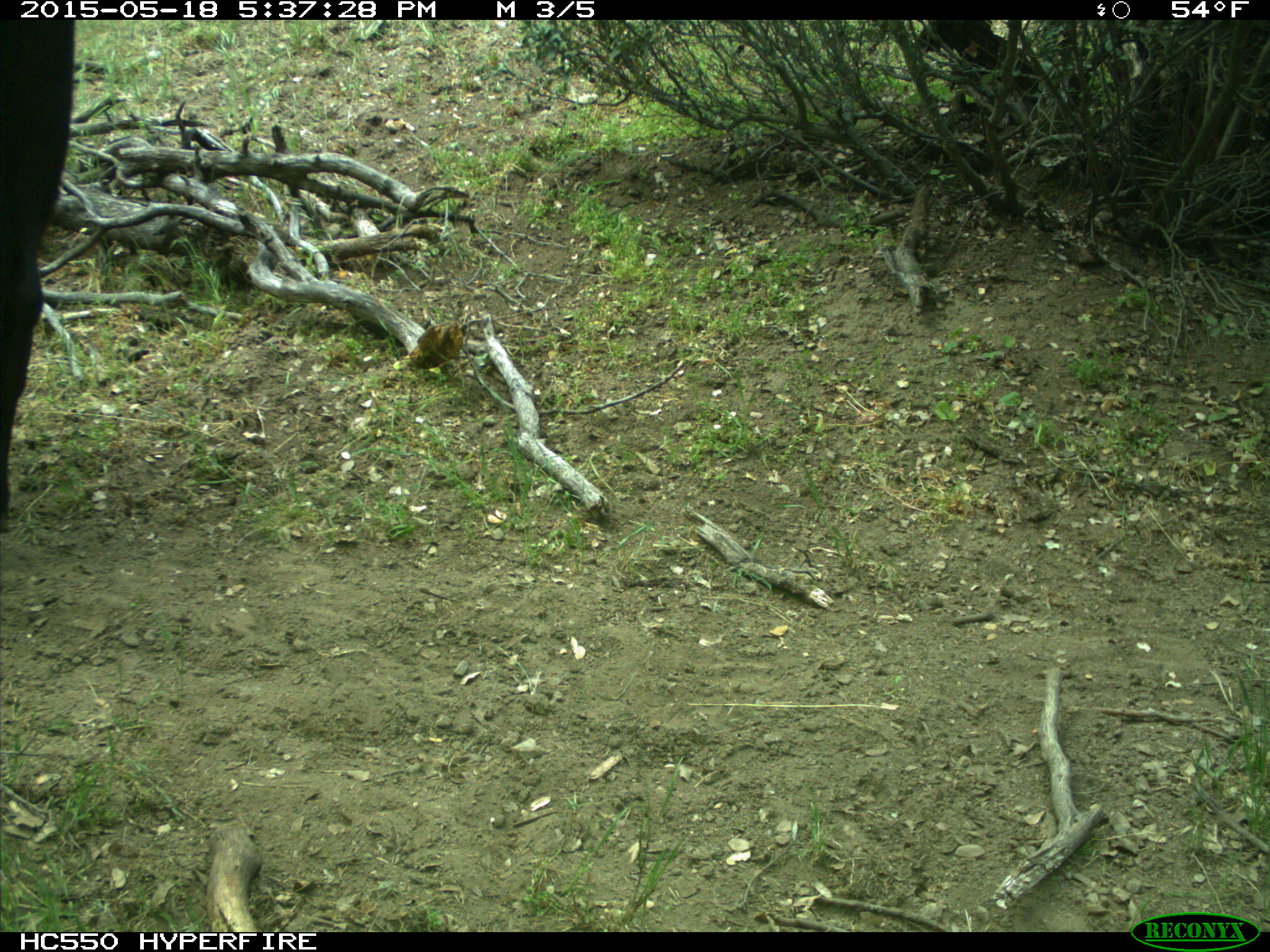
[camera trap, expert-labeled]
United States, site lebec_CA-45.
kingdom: Animalia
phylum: Chordata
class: Mammalia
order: Artiodactyla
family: Bovidae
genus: Bos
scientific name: Bos taurus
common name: domestic cow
Bos taurus (domestic cow).